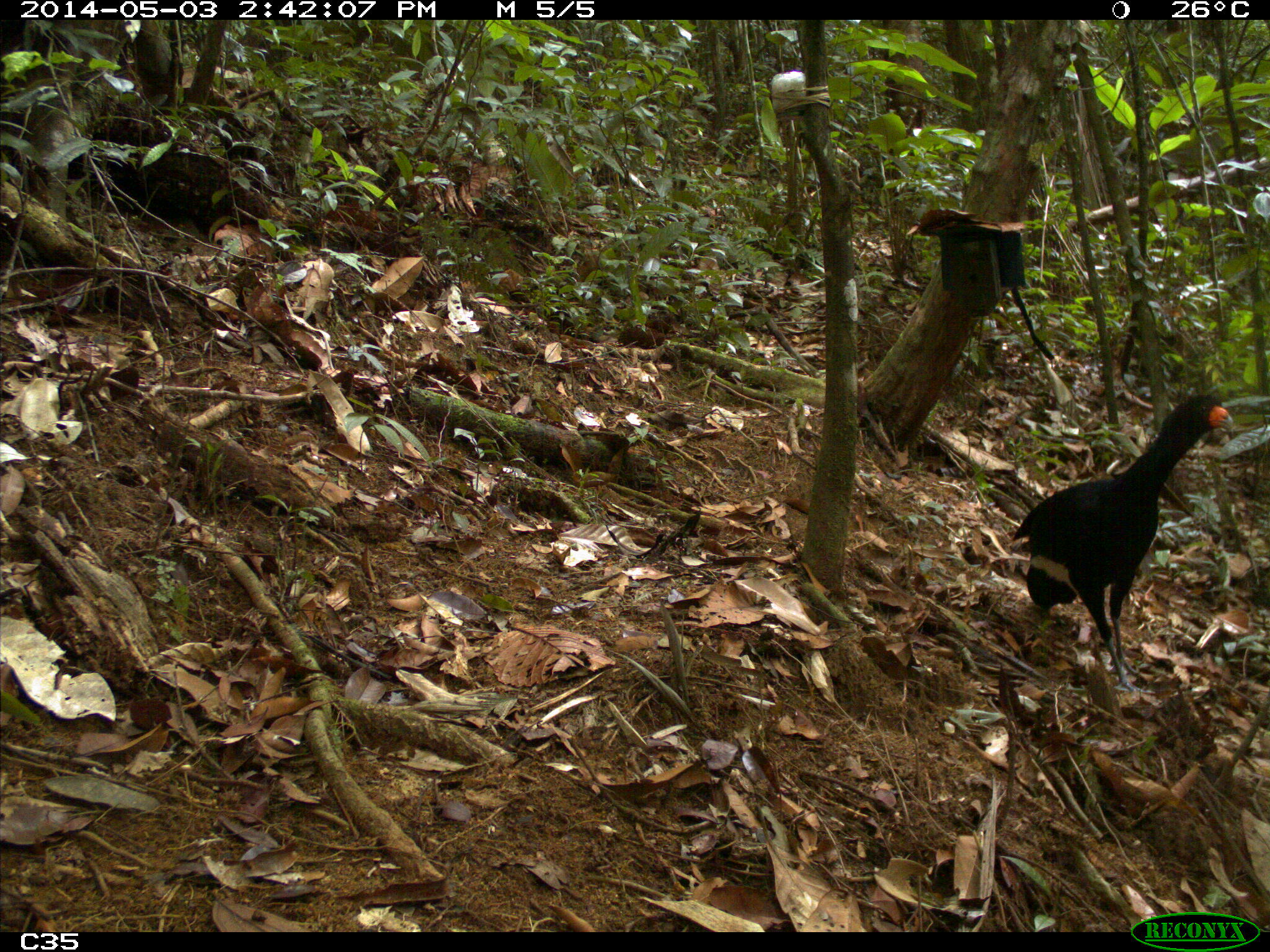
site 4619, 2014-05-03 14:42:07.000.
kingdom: Animalia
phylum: Chordata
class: Aves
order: Galliformes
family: Cracidae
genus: Crax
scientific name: Crax alector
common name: black curassow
Crax alector (black curassow), count 2, age adult, sex female.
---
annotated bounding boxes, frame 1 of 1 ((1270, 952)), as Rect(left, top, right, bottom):
crax alector: Rect(1003, 391, 1235, 697)